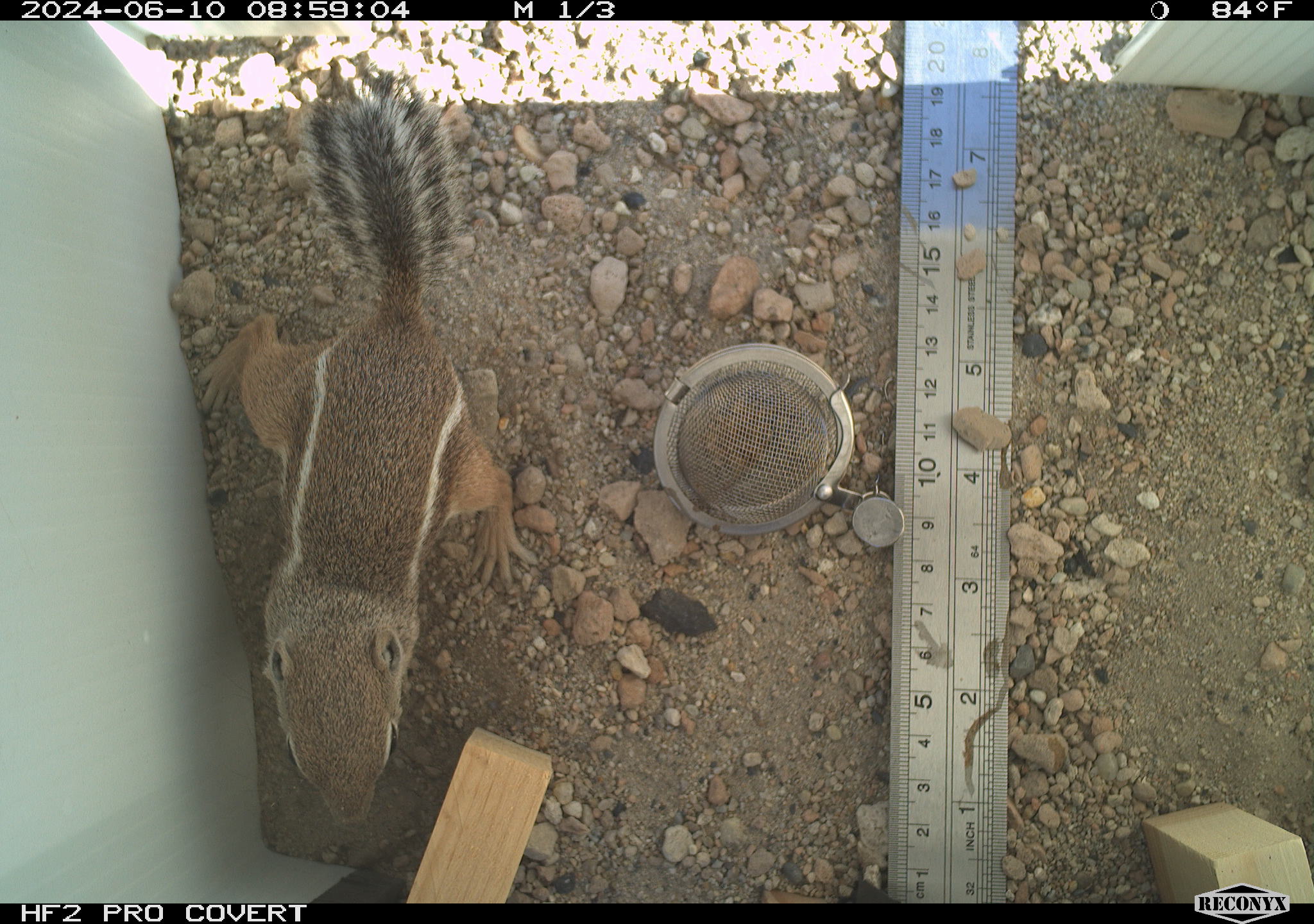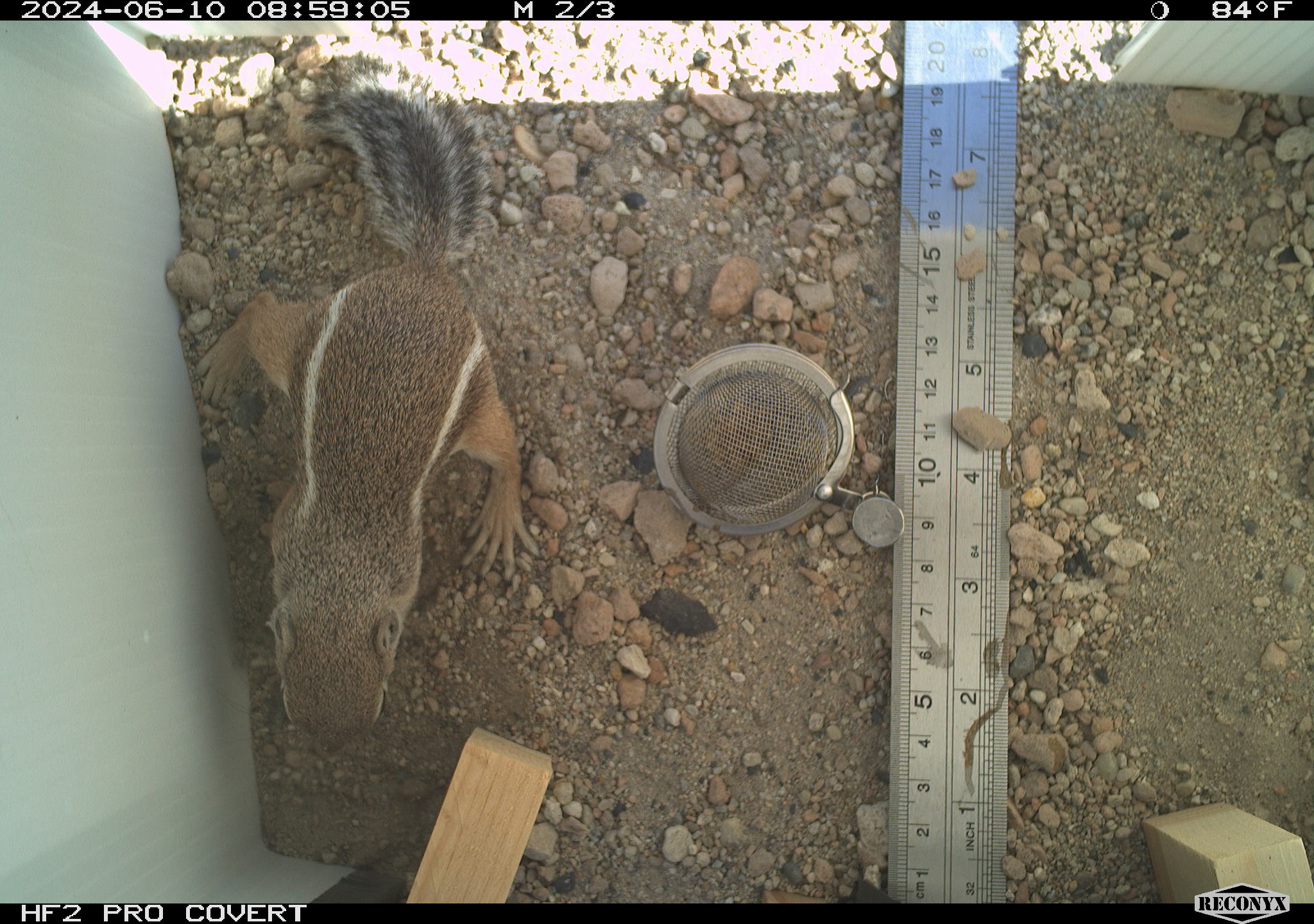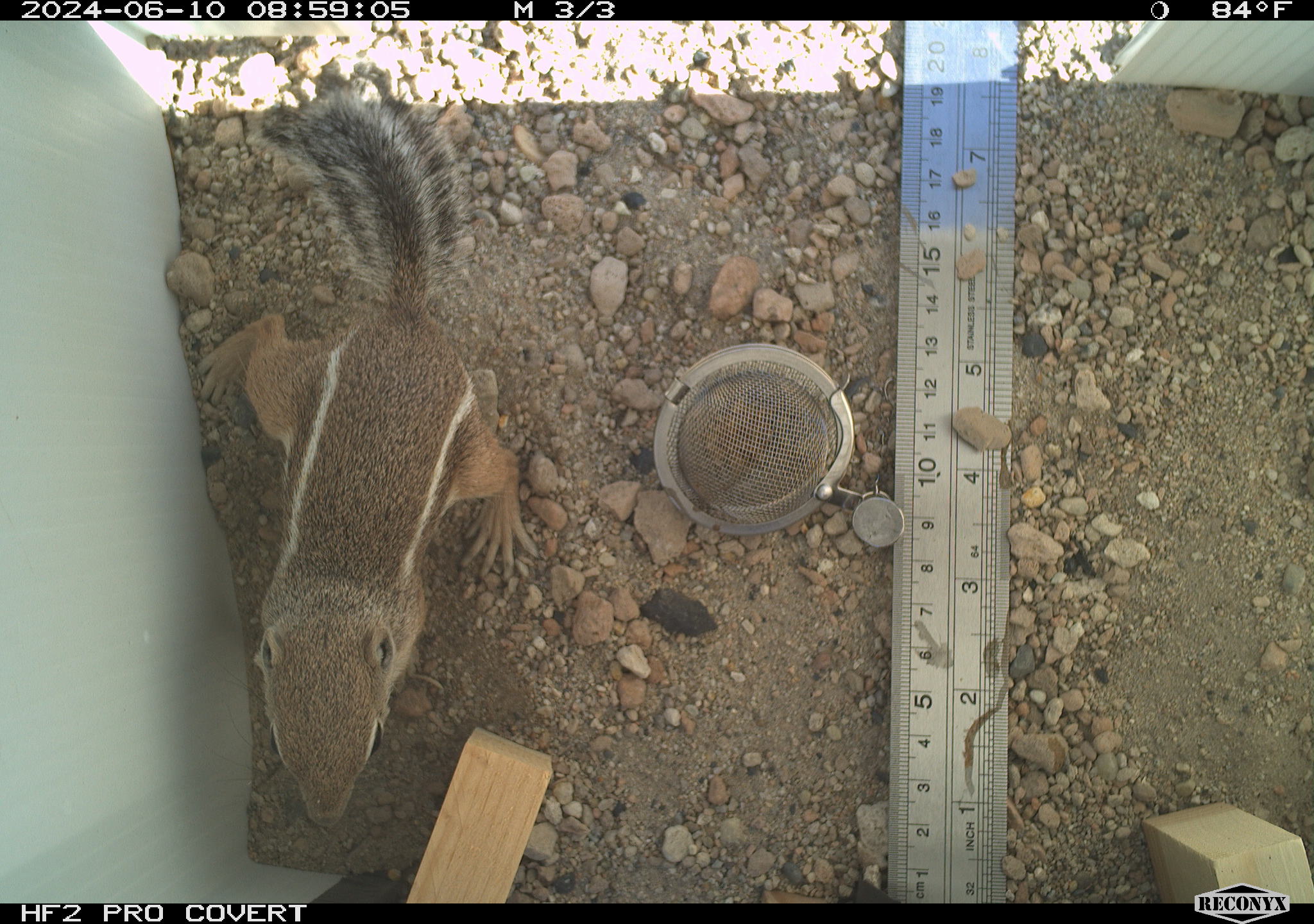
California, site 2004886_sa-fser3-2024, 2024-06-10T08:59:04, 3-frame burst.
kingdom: Animalia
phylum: Chordata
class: Mammalia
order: Rodentia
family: Sciuridae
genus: Ammospermophilus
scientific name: Ammospermophilus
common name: antelope ground squirrels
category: ammospermophilus species